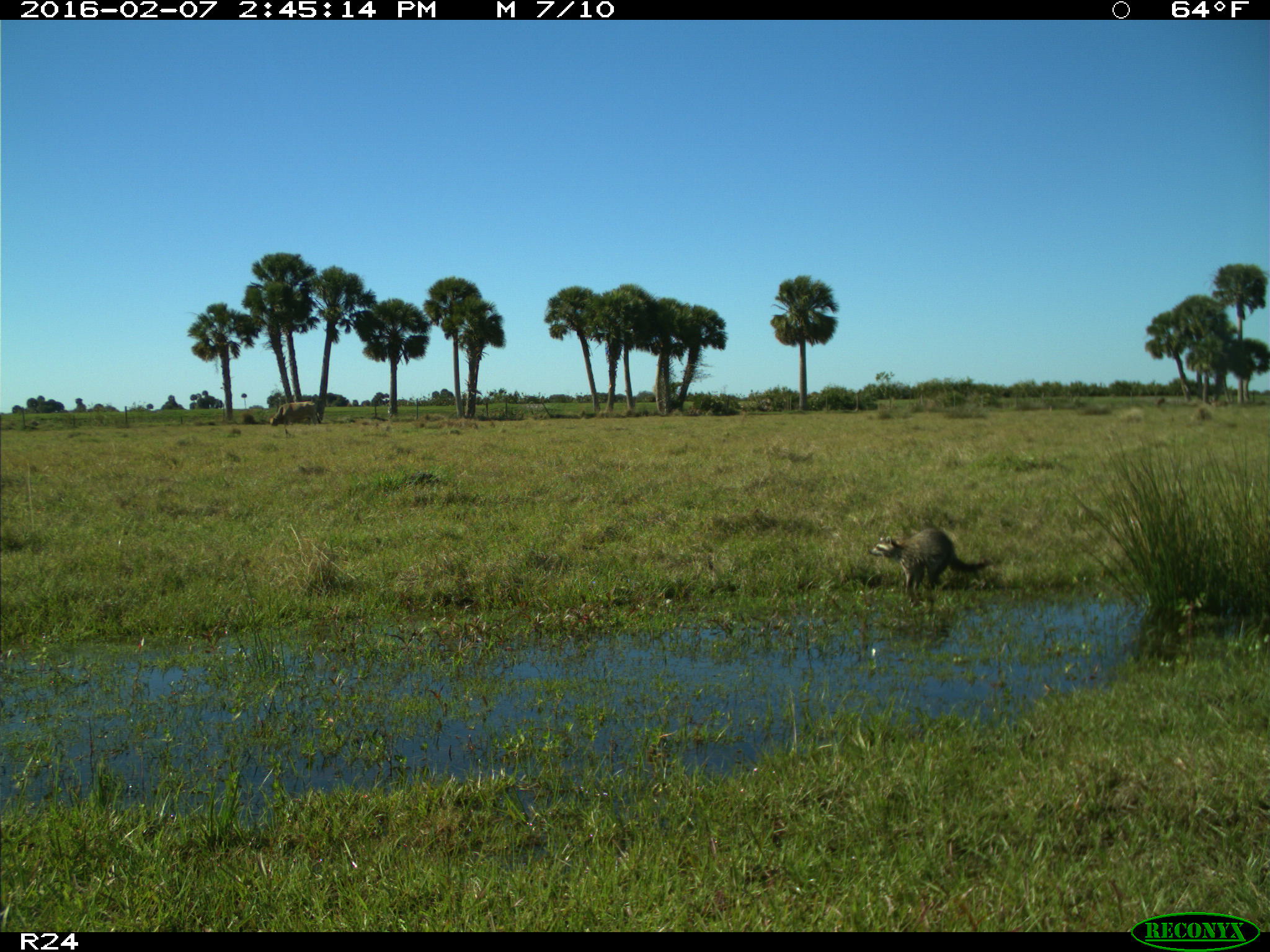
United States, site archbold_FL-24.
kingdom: Animalia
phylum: Chordata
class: Mammalia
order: Carnivora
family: Procyonidae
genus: Procyon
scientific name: Procyon lotor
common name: common raccoon